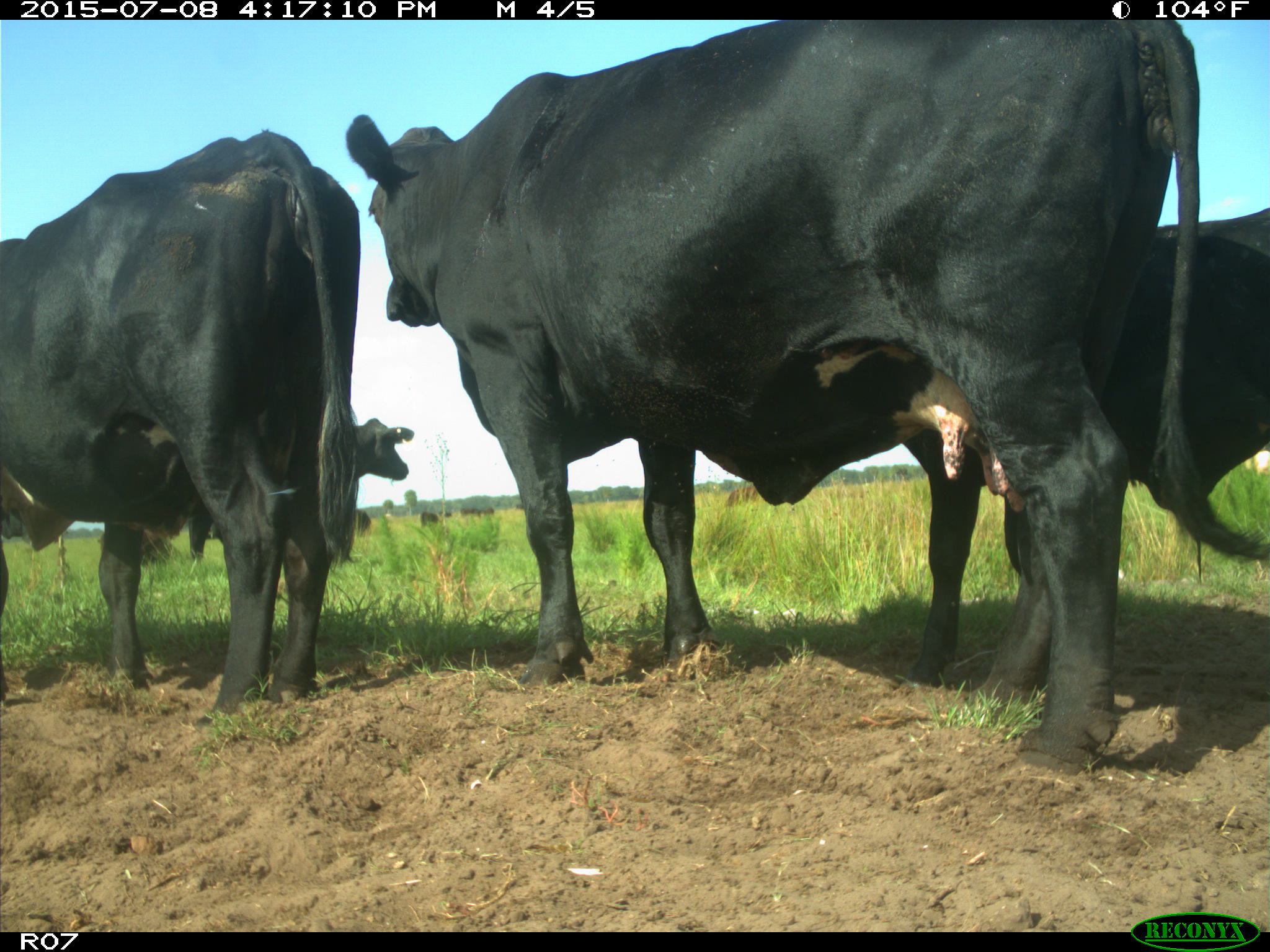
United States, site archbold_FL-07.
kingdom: Animalia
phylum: Chordata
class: Mammalia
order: Artiodactyla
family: Bovidae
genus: Bos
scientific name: Bos taurus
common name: domestic cow